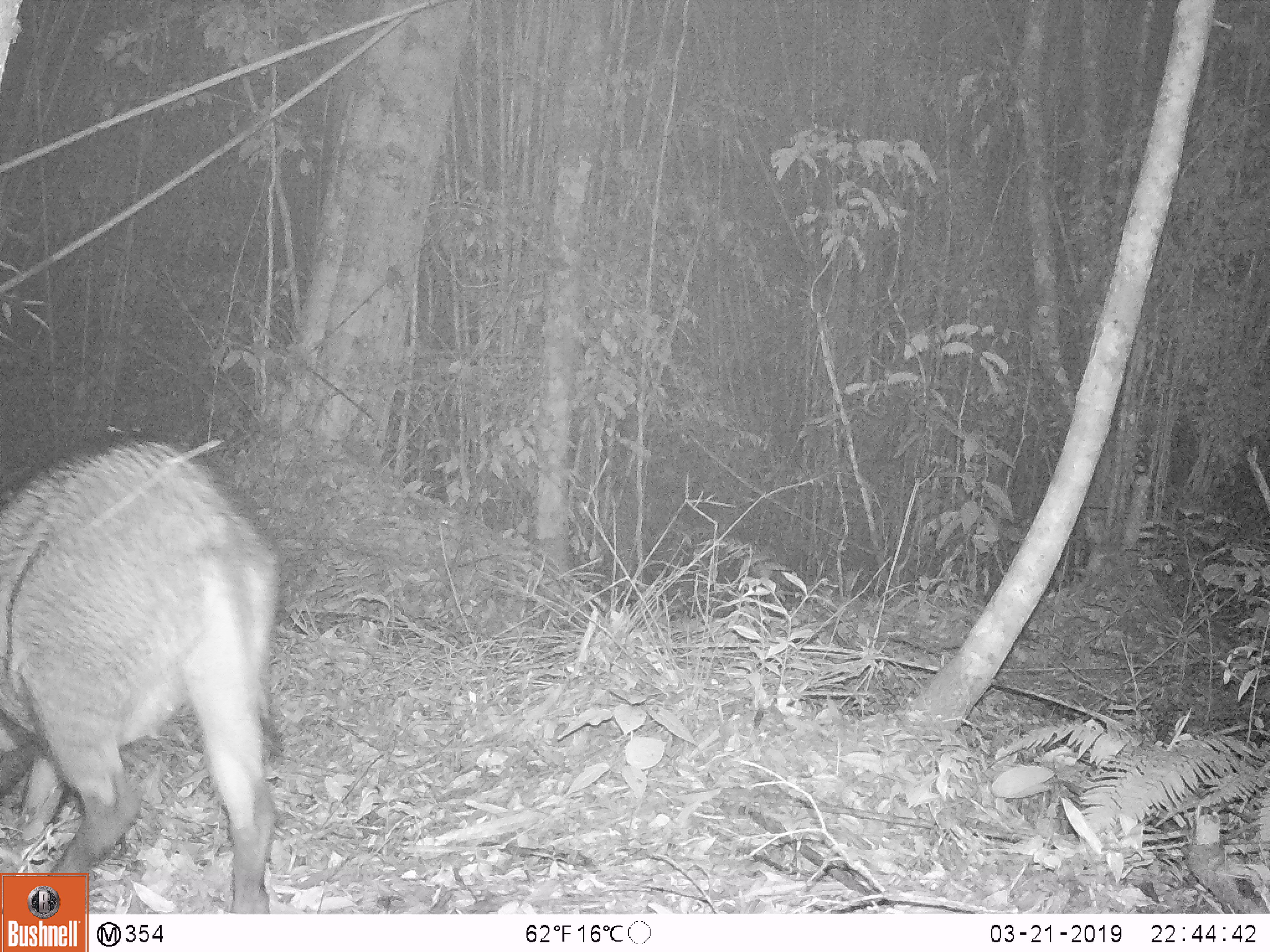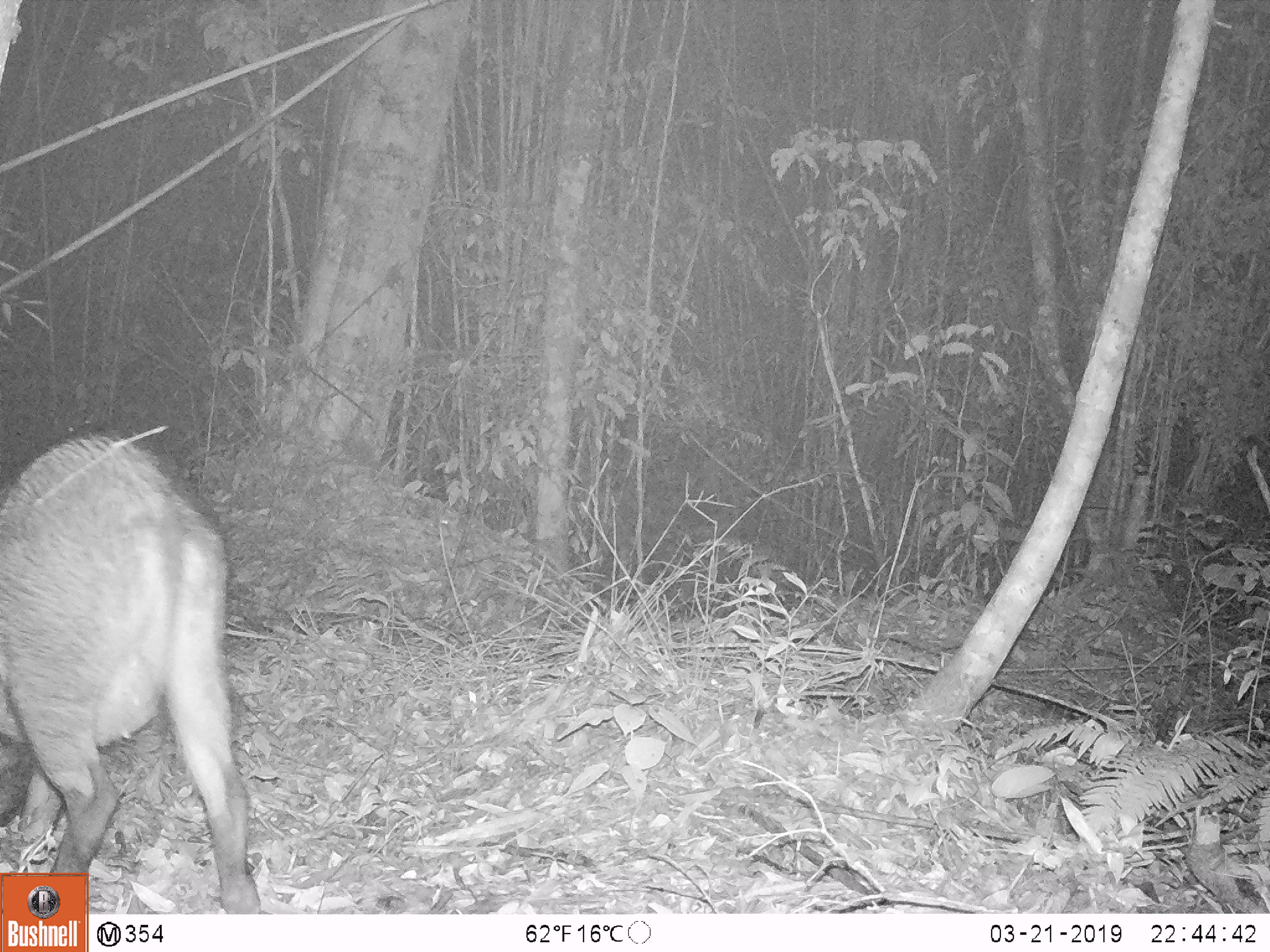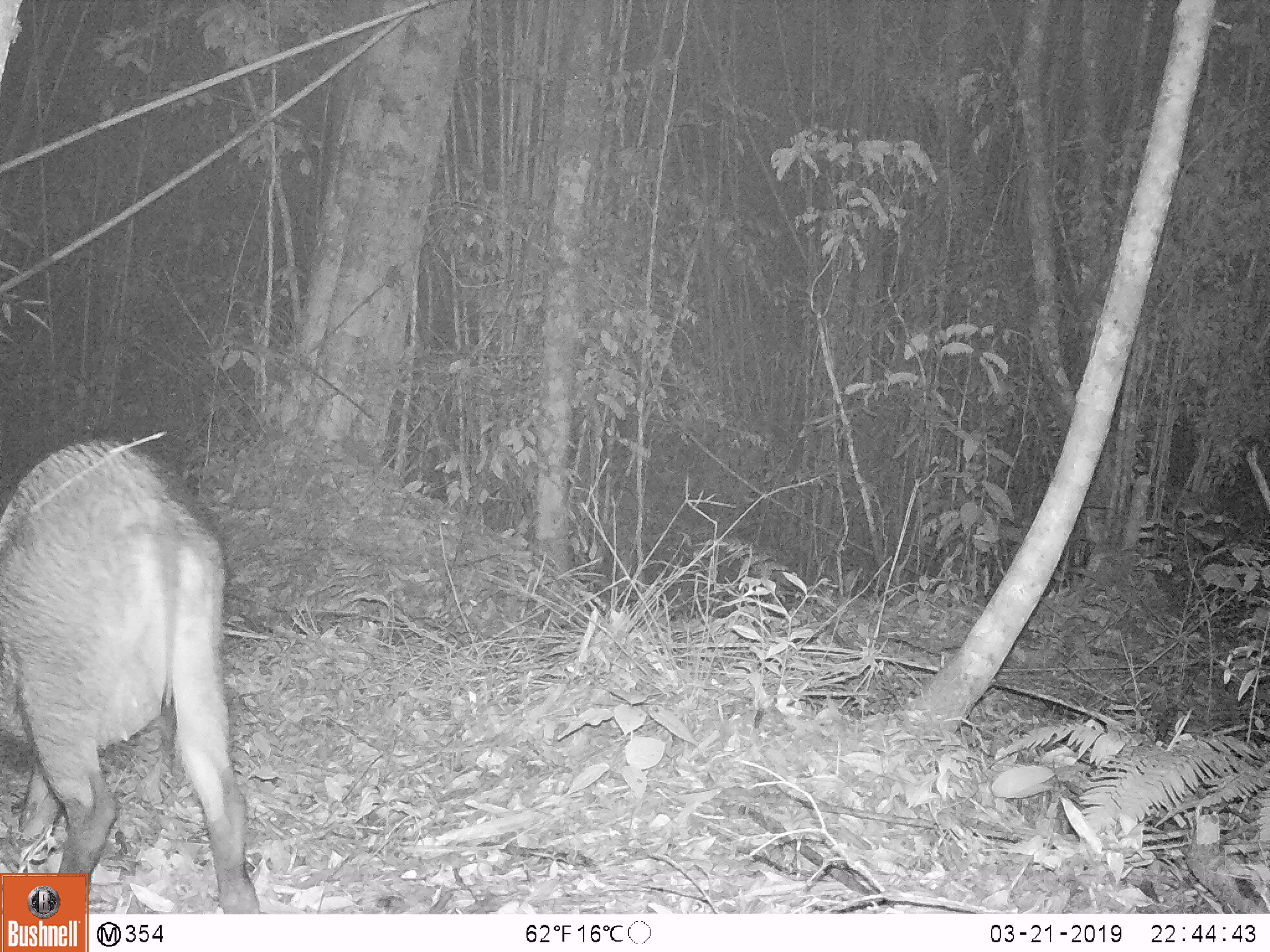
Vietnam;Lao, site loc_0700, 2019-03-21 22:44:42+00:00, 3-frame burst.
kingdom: Animalia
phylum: Chordata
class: Mammalia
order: Artiodactyla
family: Suidae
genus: Sus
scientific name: Sus scrofa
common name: eurasian wild pig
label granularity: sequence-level